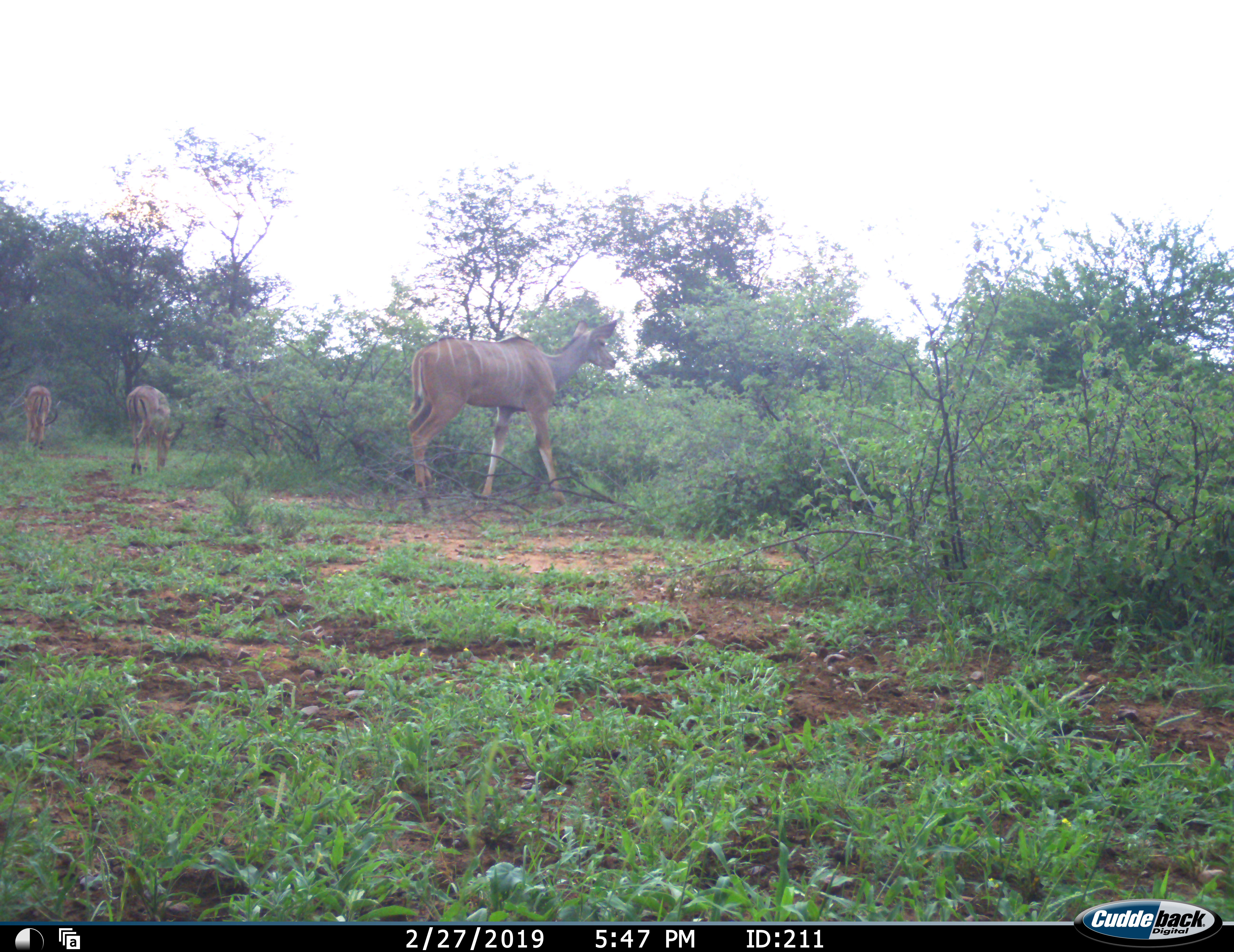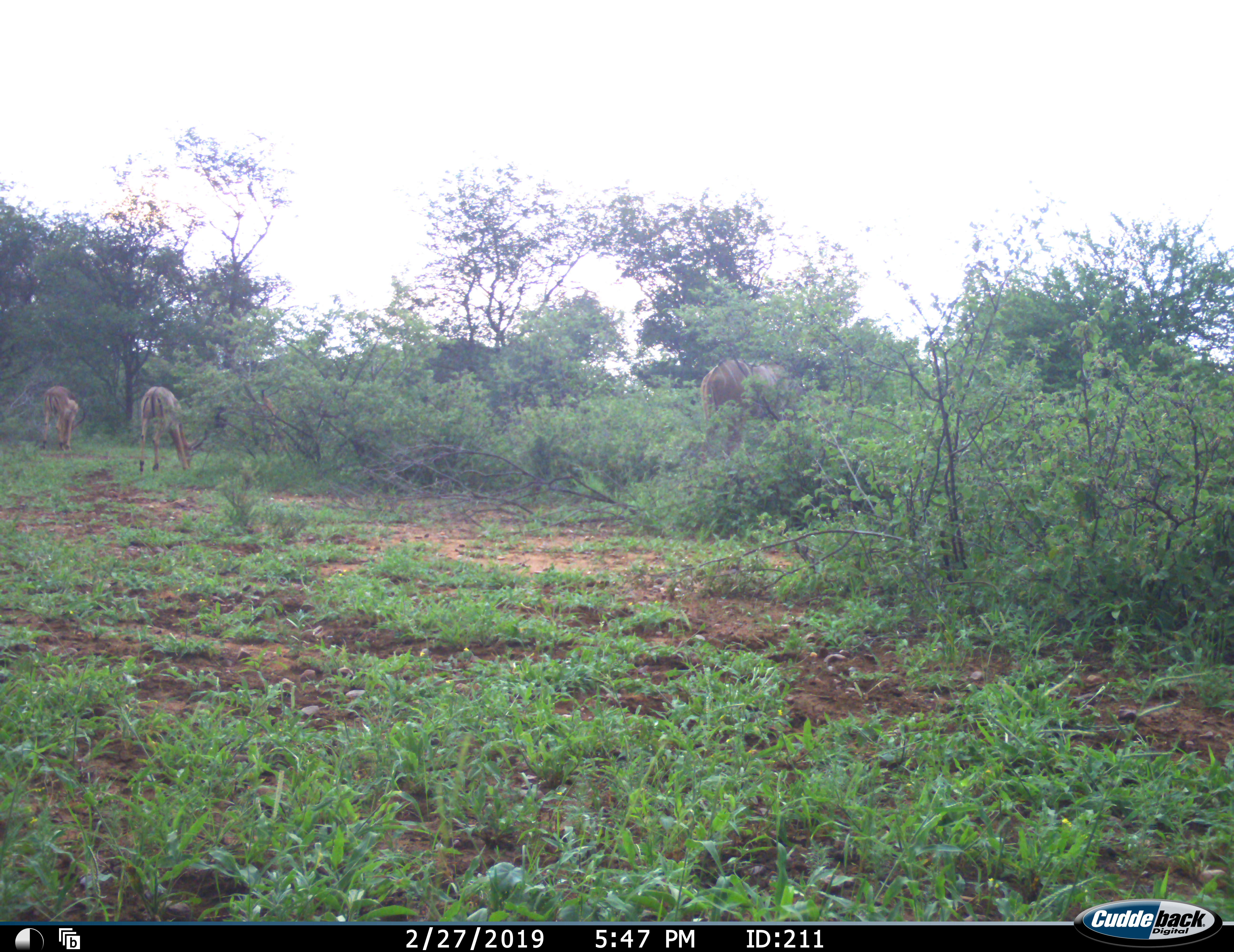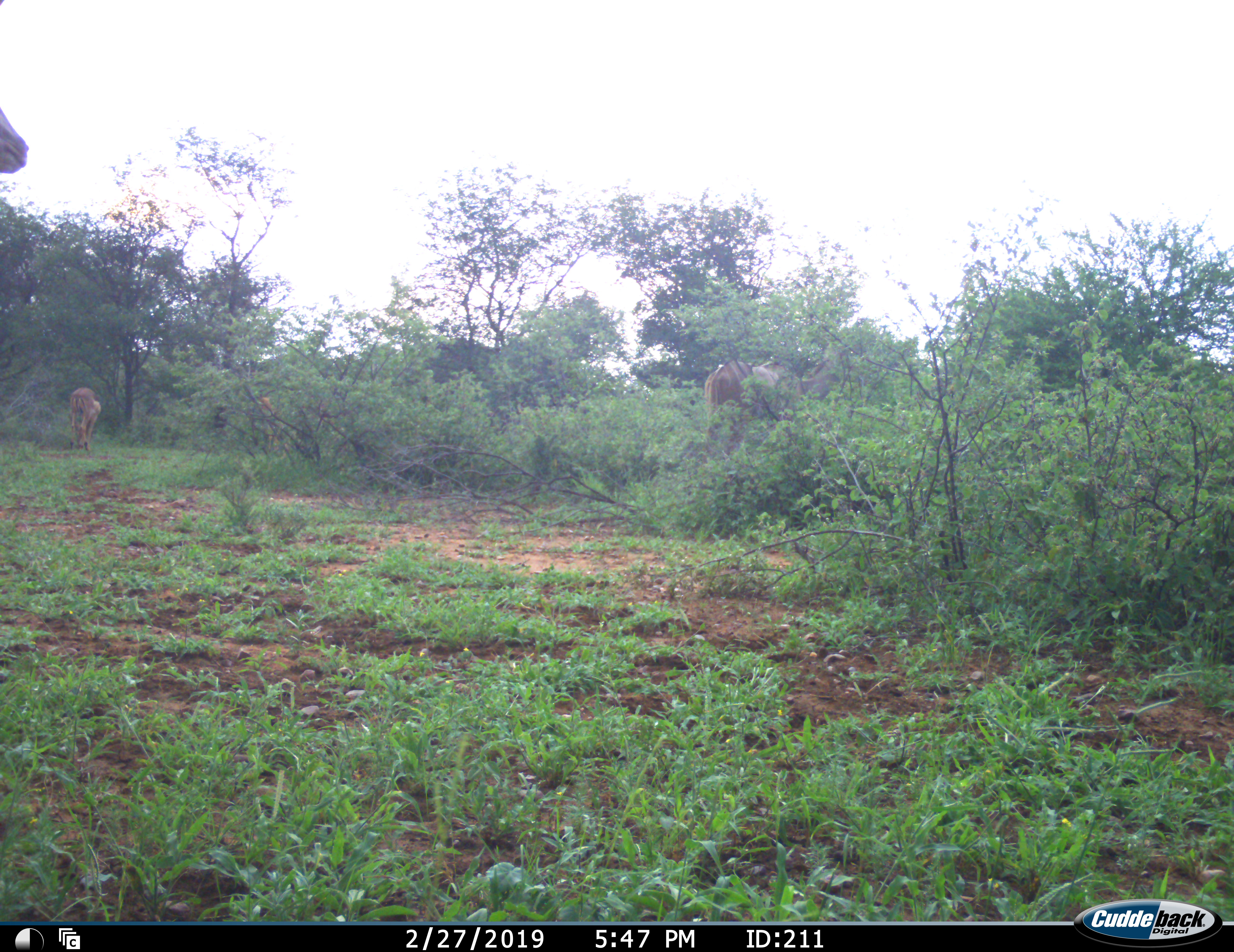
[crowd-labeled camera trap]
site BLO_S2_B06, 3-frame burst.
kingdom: Animalia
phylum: Chordata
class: Mammalia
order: Artiodactyla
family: Bovidae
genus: Aepyceros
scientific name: Aepyceros melampus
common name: impala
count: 2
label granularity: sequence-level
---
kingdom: Animalia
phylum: Chordata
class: Mammalia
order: Artiodactyla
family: Bovidae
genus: Tragelaphus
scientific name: Tragelaphus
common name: kudu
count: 2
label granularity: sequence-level